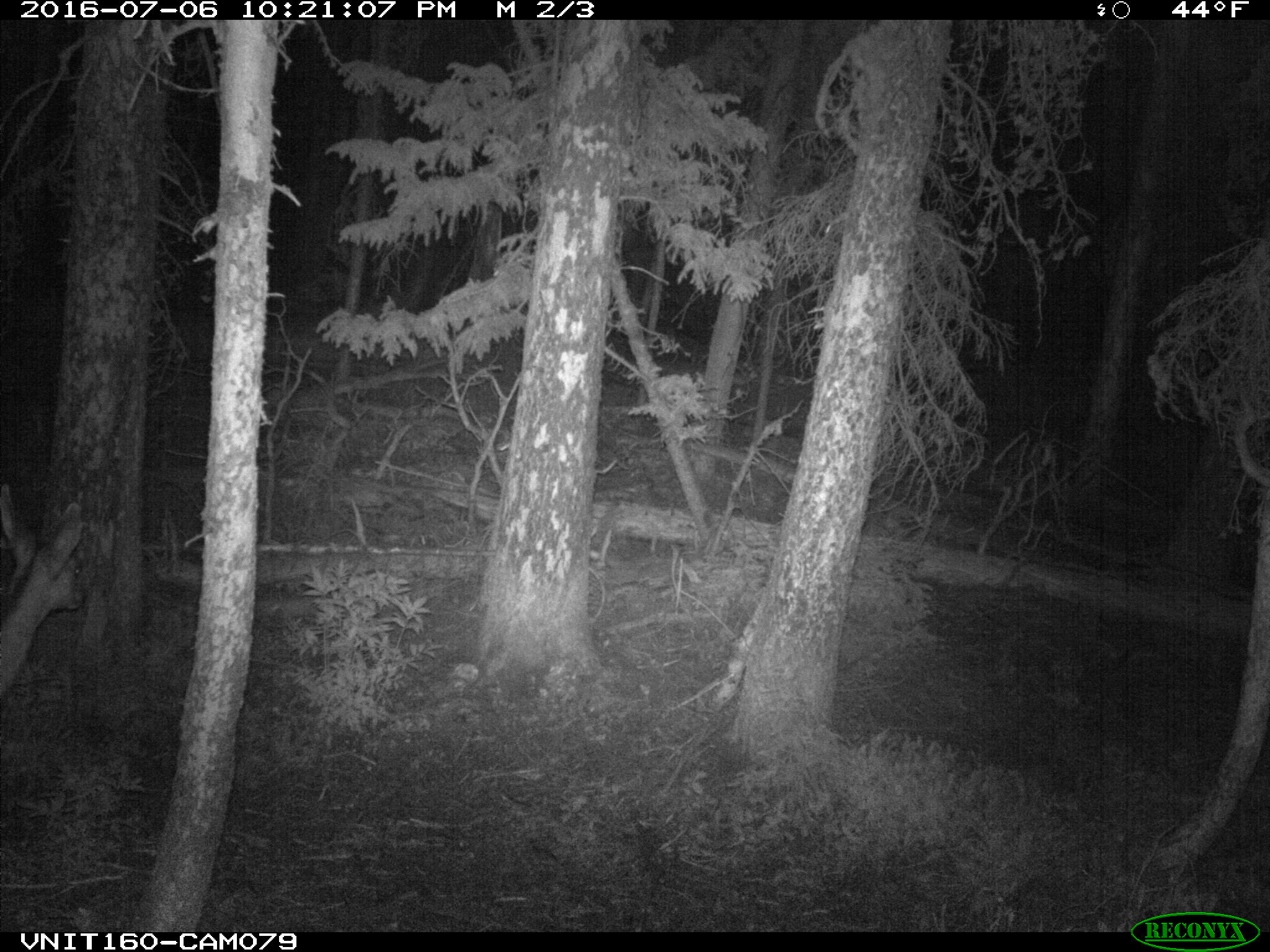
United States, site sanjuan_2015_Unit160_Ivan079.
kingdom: Animalia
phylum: Chordata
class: Mammalia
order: Artiodactyla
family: Cervidae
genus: Odocoileus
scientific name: Odocoileus hemionus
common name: mule deer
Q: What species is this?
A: Odocoileus hemionus (mule deer).